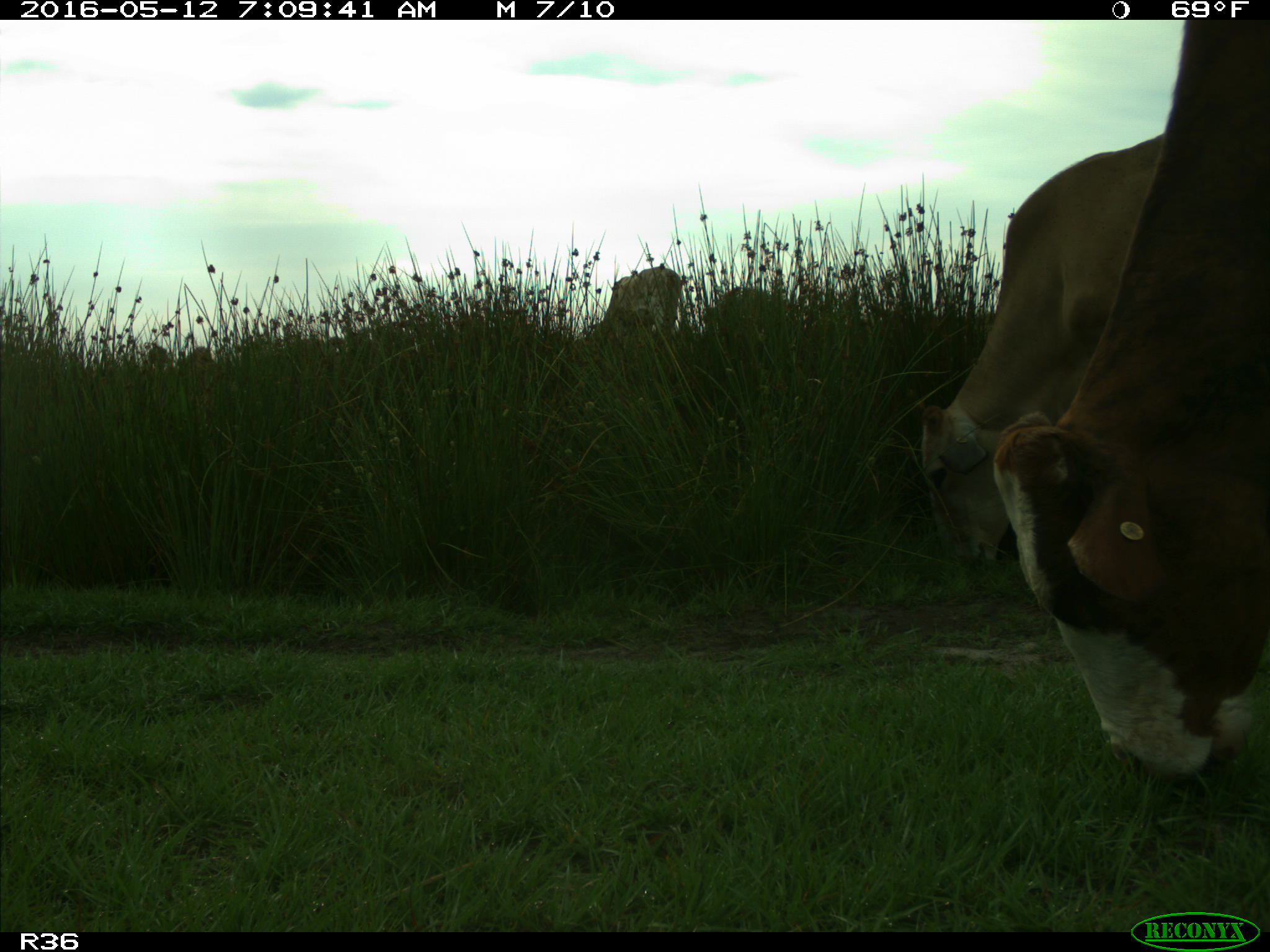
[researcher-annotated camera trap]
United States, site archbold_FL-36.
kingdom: Animalia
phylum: Chordata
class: Mammalia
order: Artiodactyla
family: Bovidae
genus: Bos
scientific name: Bos taurus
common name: domestic cow